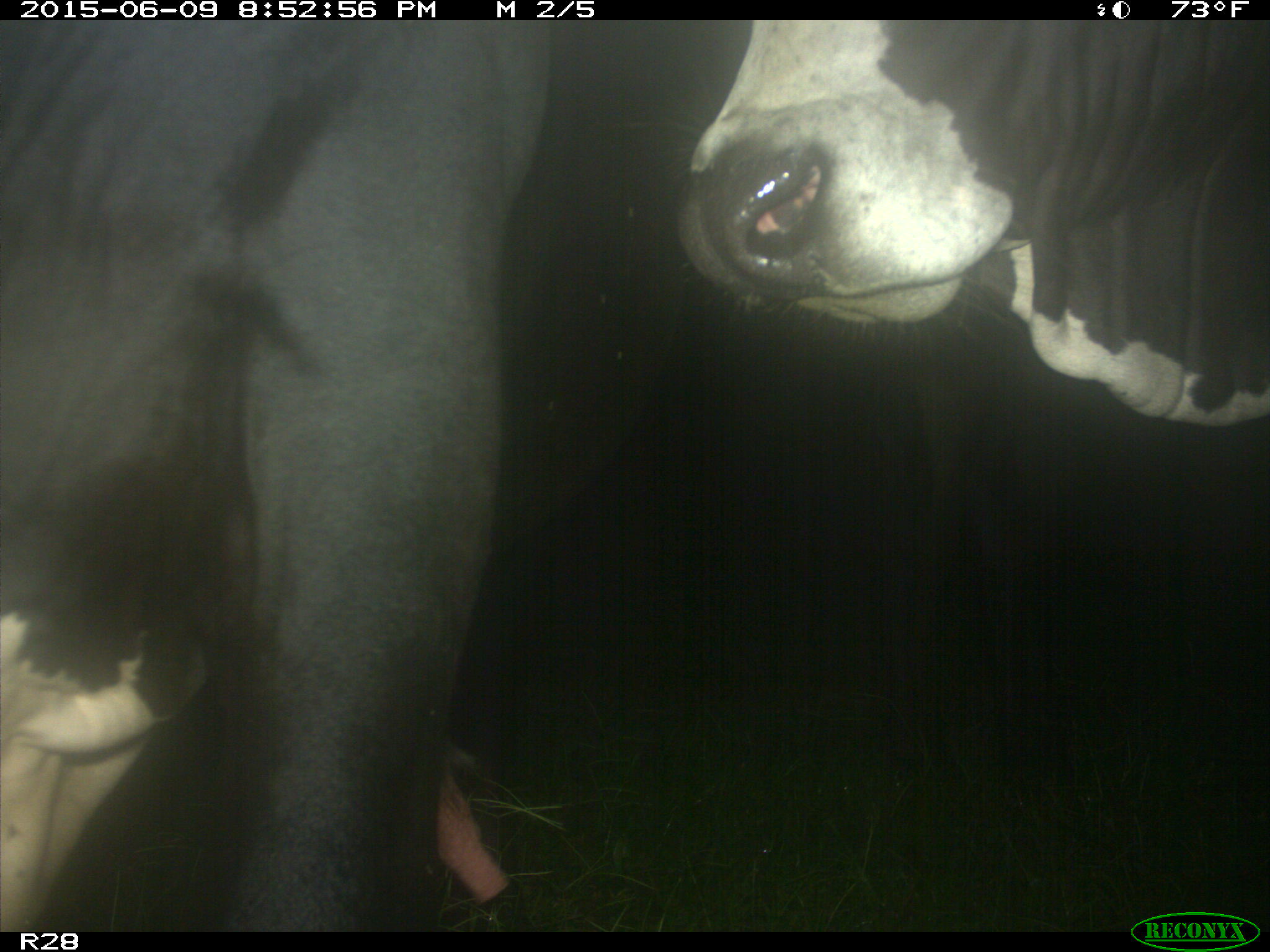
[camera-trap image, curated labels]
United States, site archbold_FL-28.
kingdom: Animalia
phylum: Chordata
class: Mammalia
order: Artiodactyla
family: Bovidae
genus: Bos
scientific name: Bos taurus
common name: domestic cow